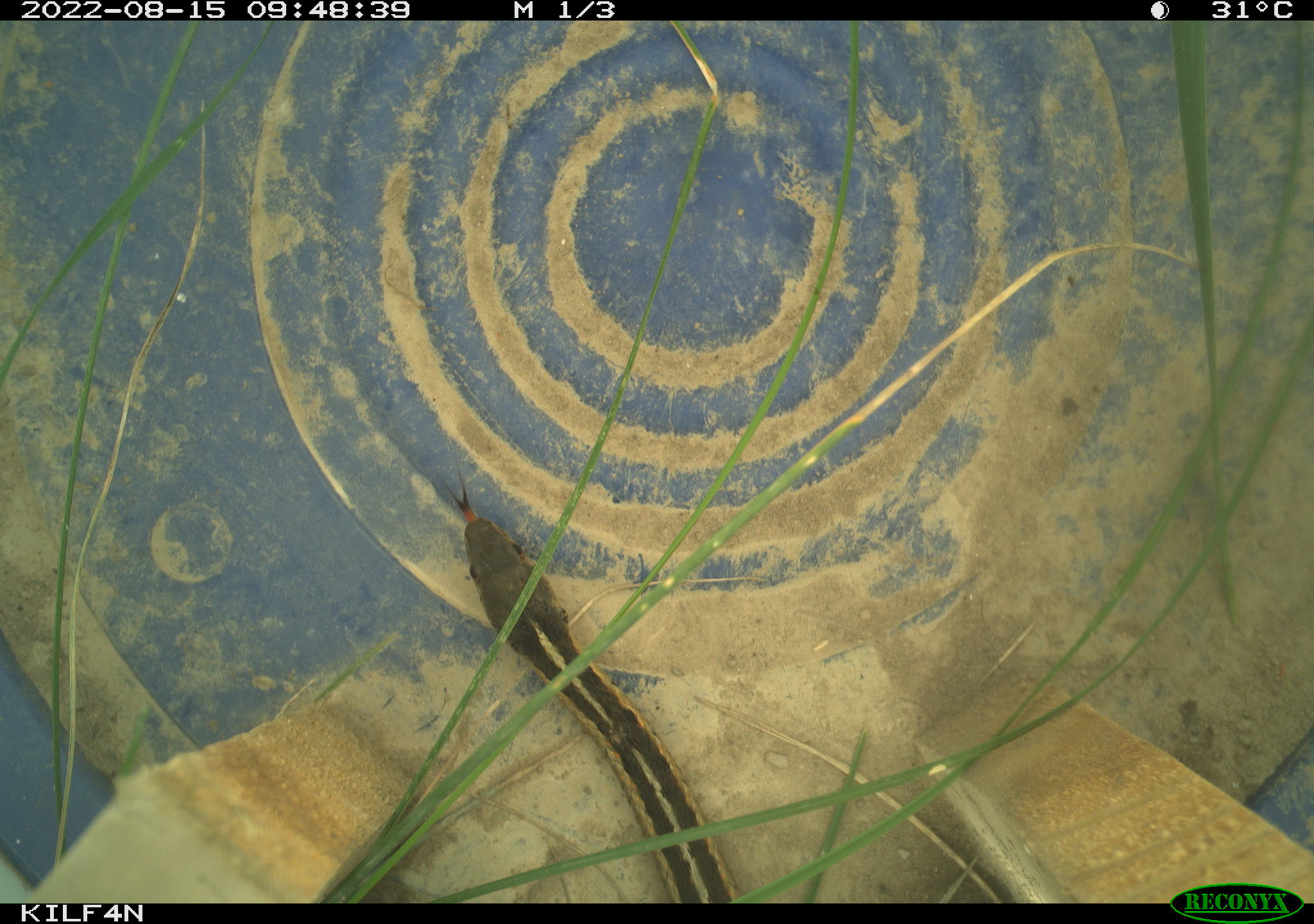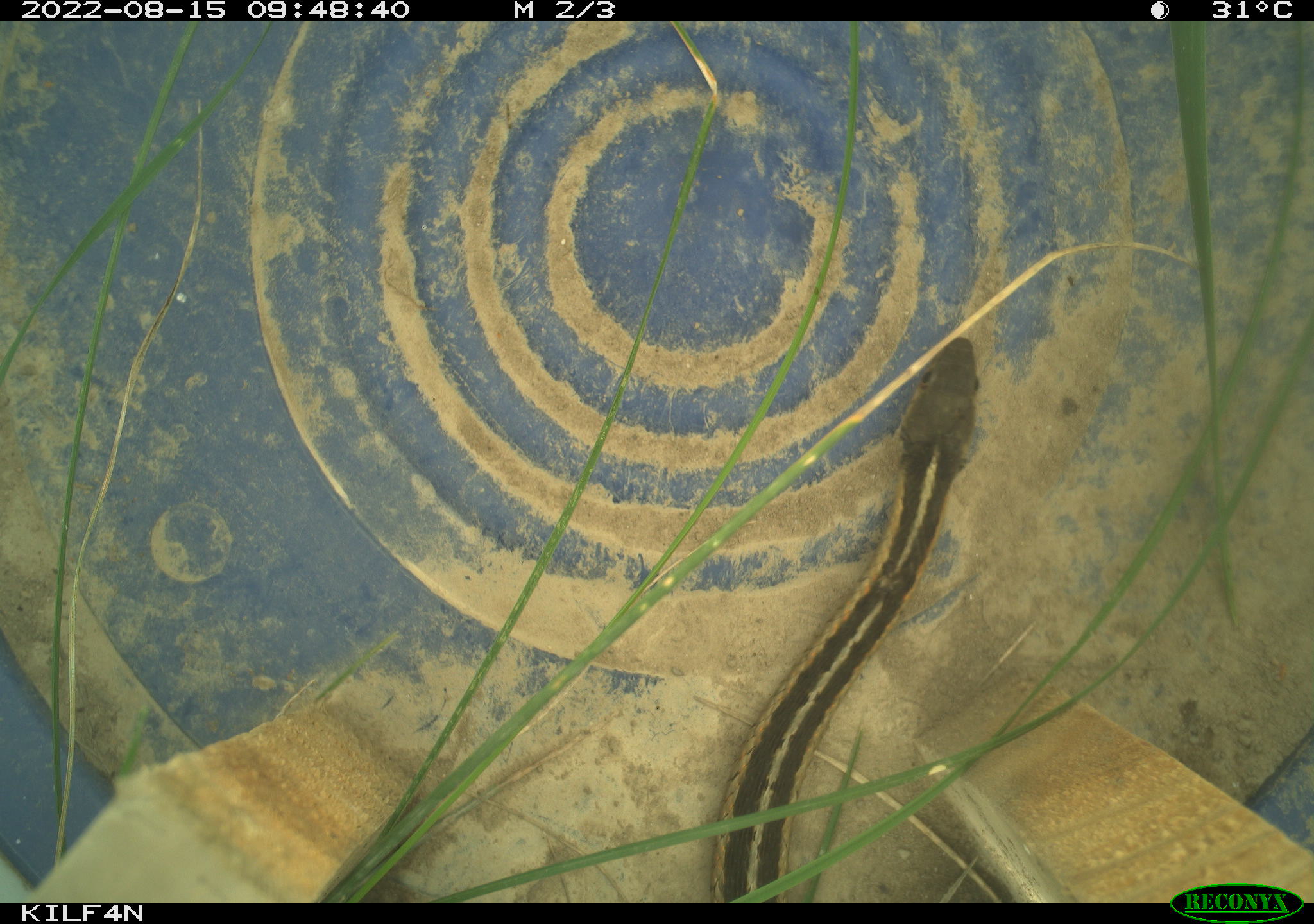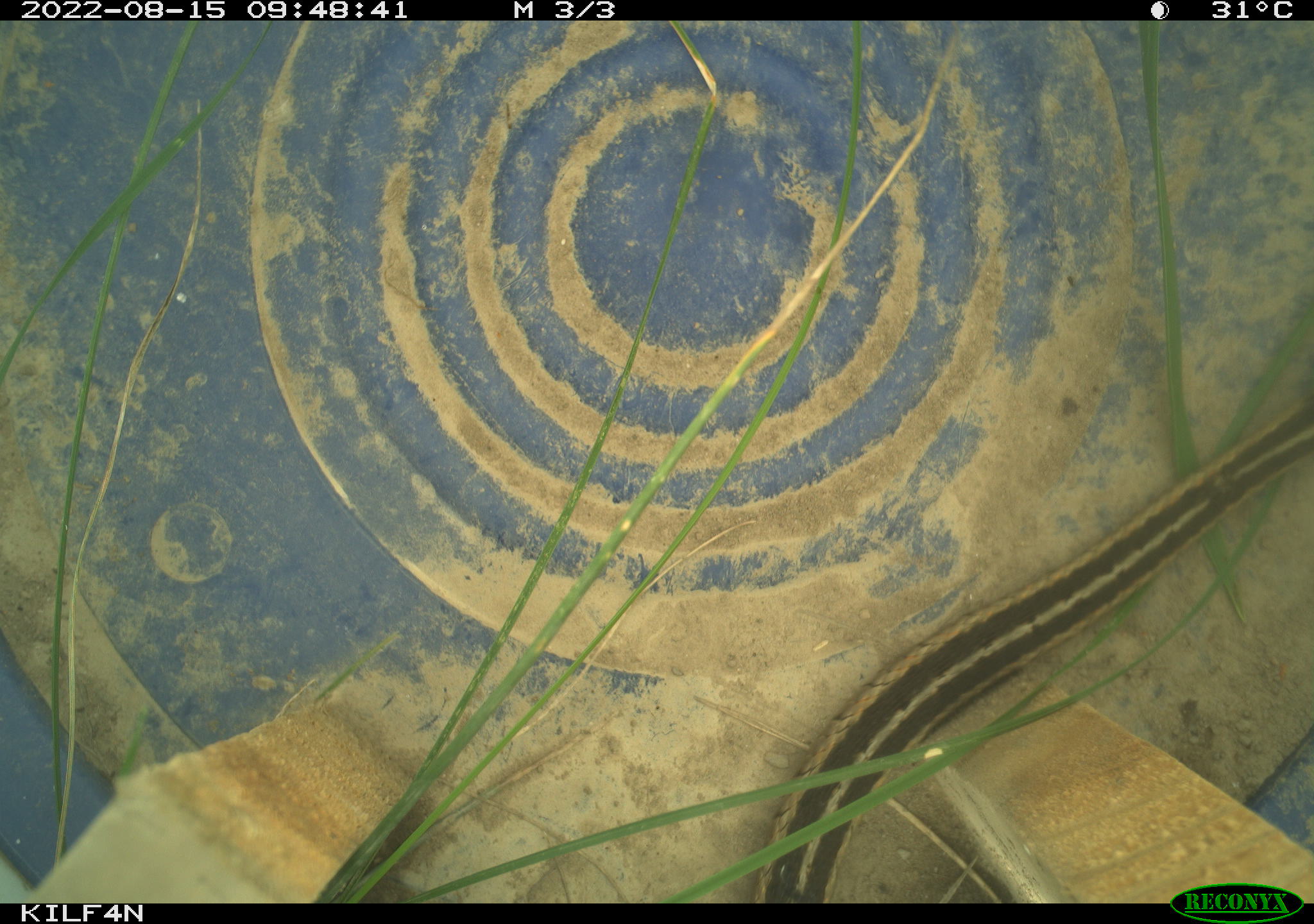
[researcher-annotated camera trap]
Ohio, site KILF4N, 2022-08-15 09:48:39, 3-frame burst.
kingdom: Animalia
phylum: Chordata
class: Reptilia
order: Squamata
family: Colubridae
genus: Thamnophis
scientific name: Thamnophis sirtalis sirtalis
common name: eastern gartersnake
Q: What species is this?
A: Eastern gartersnake (Thamnophis sirtalis sirtalis).